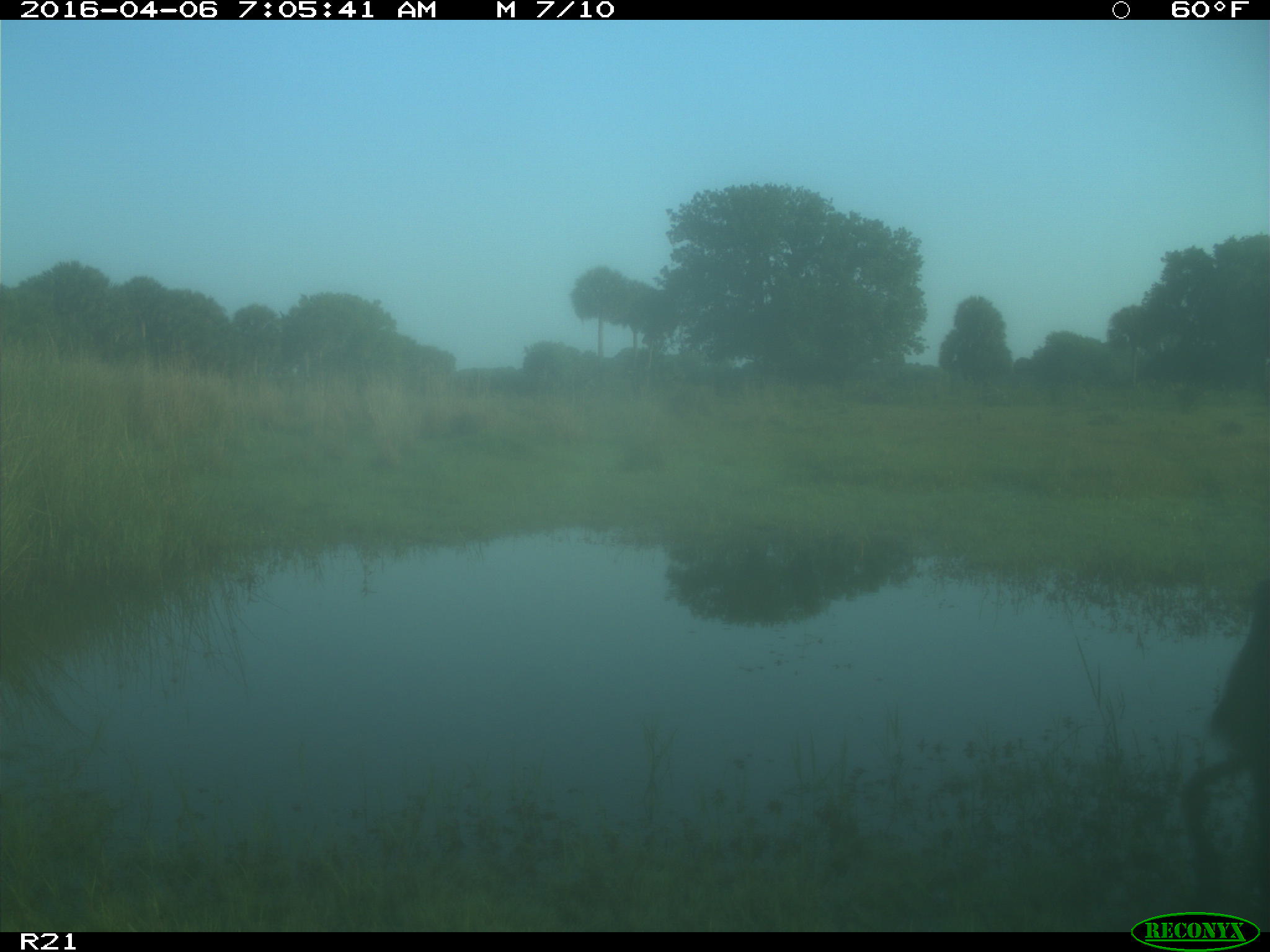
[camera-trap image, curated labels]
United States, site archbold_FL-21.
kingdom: Animalia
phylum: Chordata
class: Mammalia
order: Artiodactyla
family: Suidae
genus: Sus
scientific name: Sus scrofa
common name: wild boar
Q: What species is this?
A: Sus scrofa (wild boar).